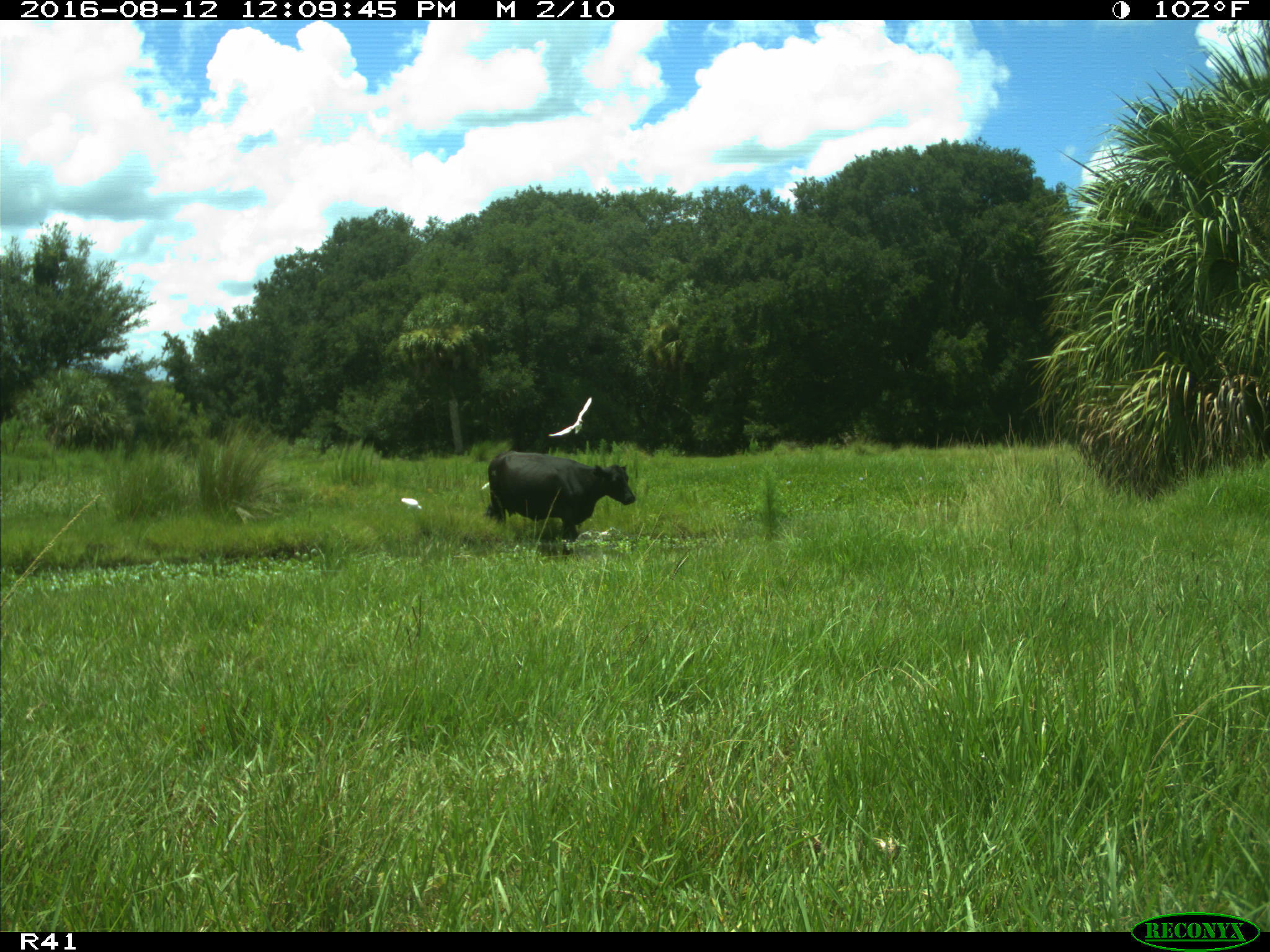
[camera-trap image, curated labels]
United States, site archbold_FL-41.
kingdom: Animalia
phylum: Chordata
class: Mammalia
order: Artiodactyla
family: Bovidae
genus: Bos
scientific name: Bos taurus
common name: domestic cow